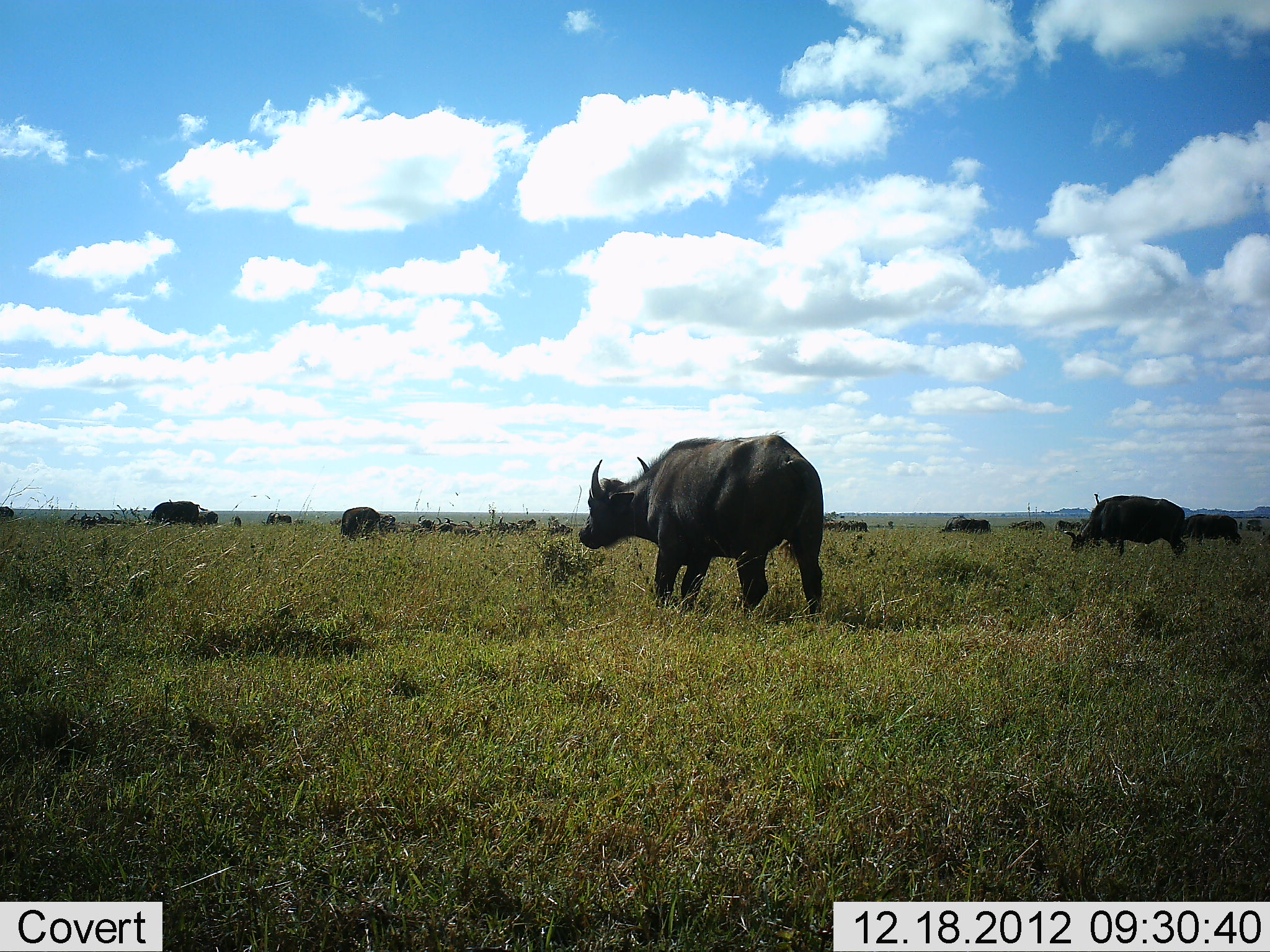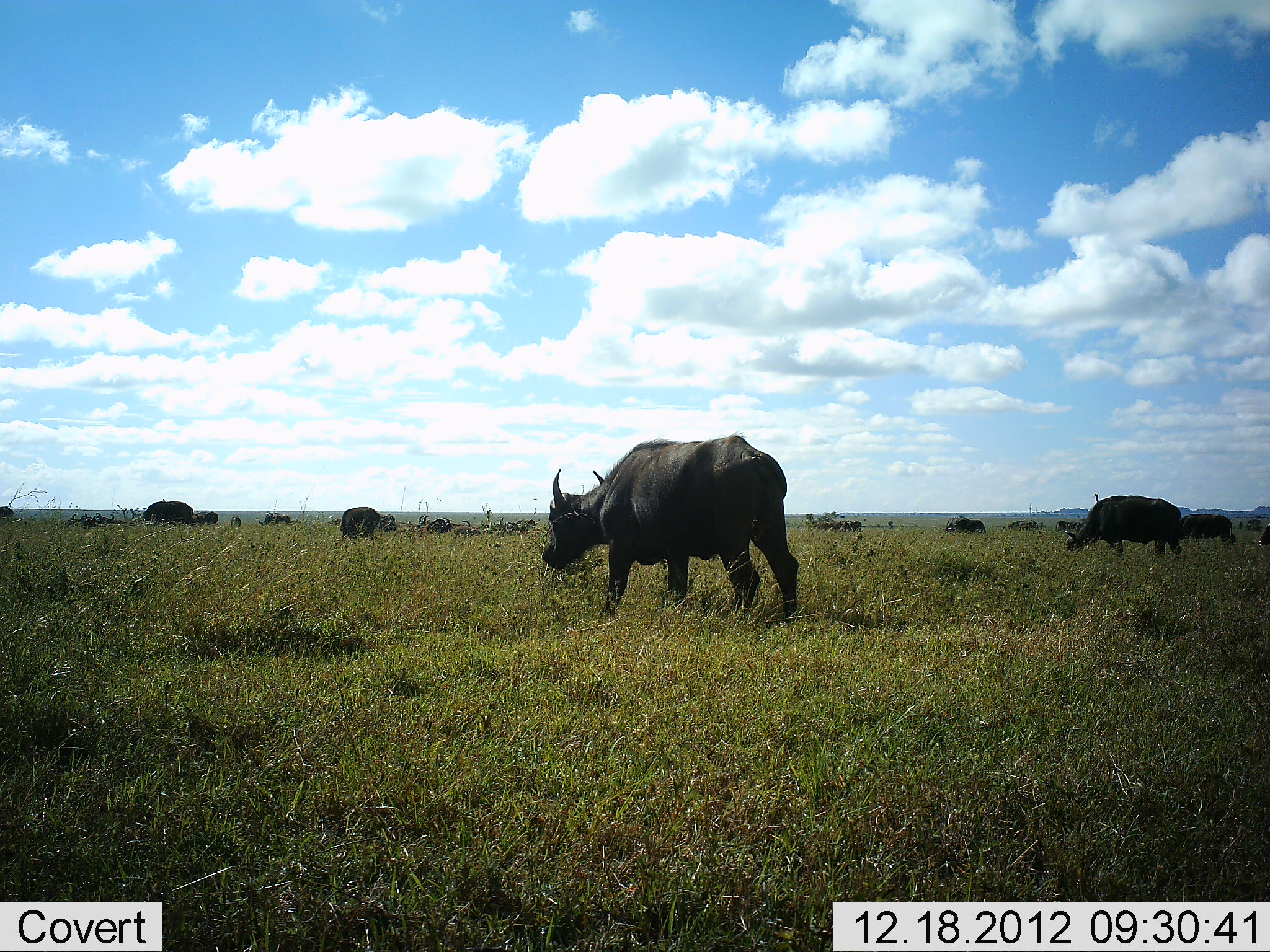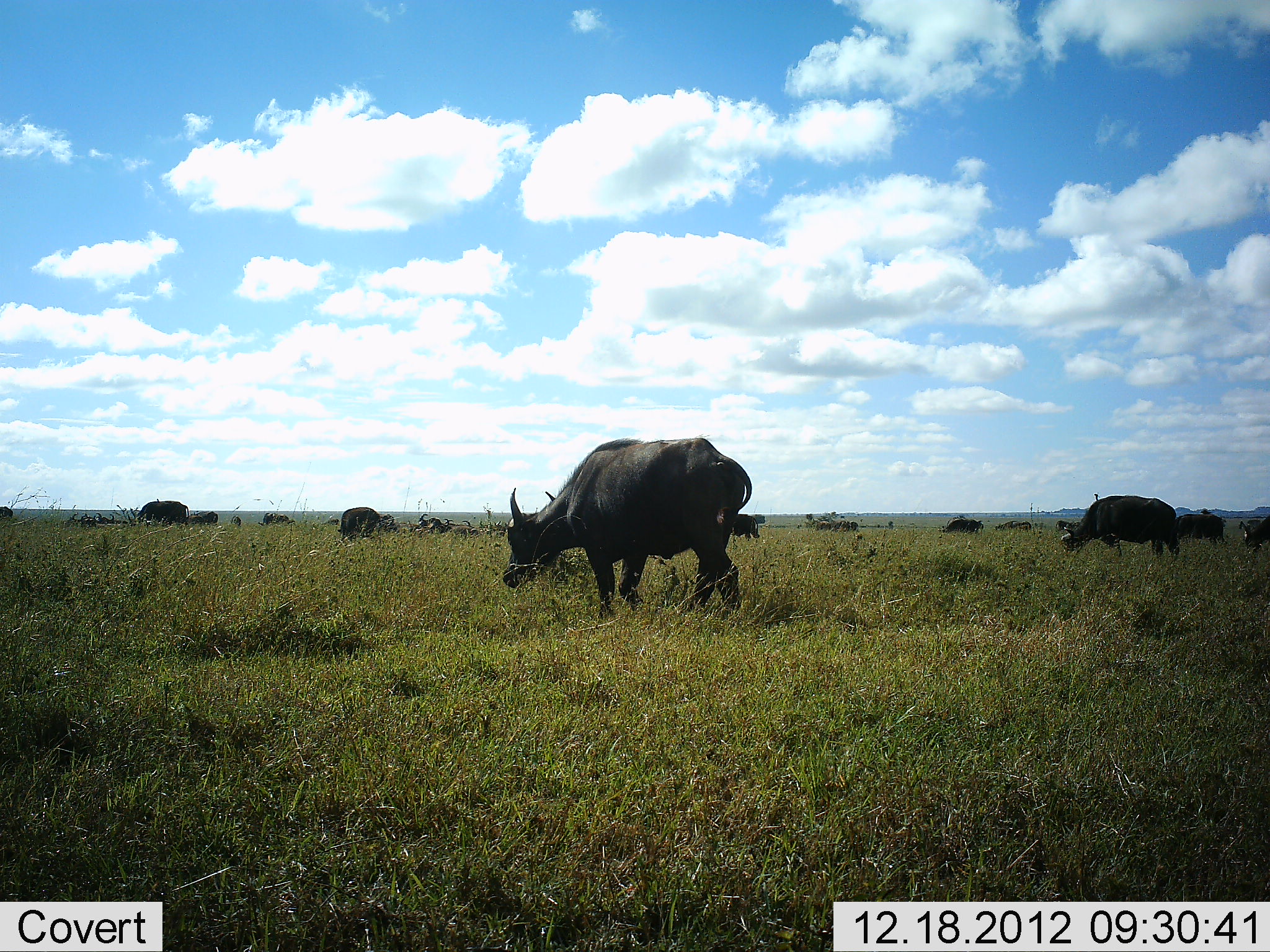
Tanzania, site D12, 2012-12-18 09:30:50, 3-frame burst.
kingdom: Animalia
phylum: Chordata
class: Mammalia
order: Artiodactyla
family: Bovidae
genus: Syncerus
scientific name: Syncerus caffer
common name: cape buffalo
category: buffalo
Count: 11-50.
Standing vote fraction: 28%.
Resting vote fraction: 4%.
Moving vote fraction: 56%.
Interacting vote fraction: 0%.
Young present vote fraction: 0%.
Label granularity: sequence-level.